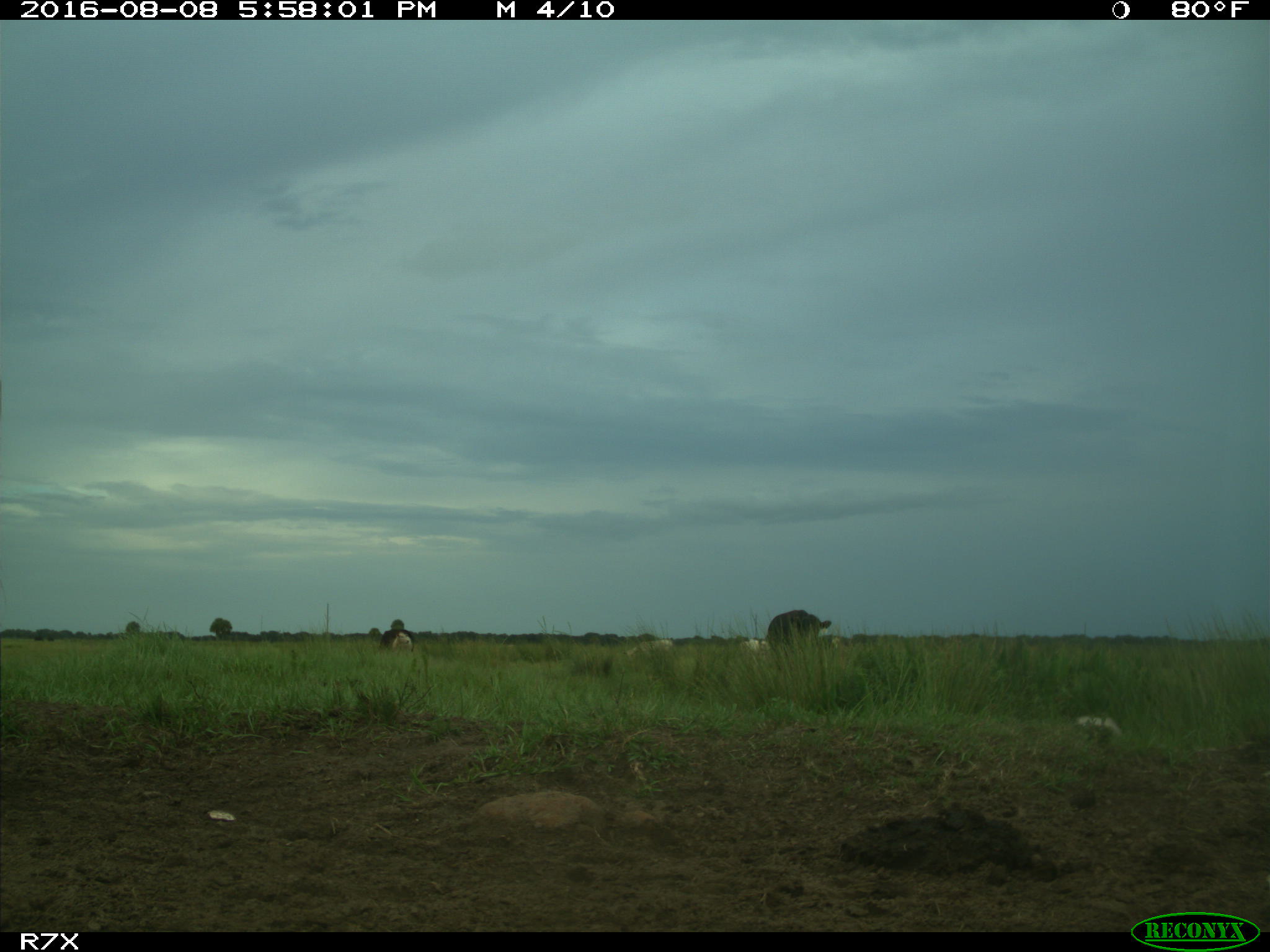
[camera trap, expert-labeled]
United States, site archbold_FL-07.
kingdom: Animalia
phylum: Chordata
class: Mammalia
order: Artiodactyla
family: Bovidae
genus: Bos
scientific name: Bos taurus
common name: domestic cow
Bos taurus (domestic cow).